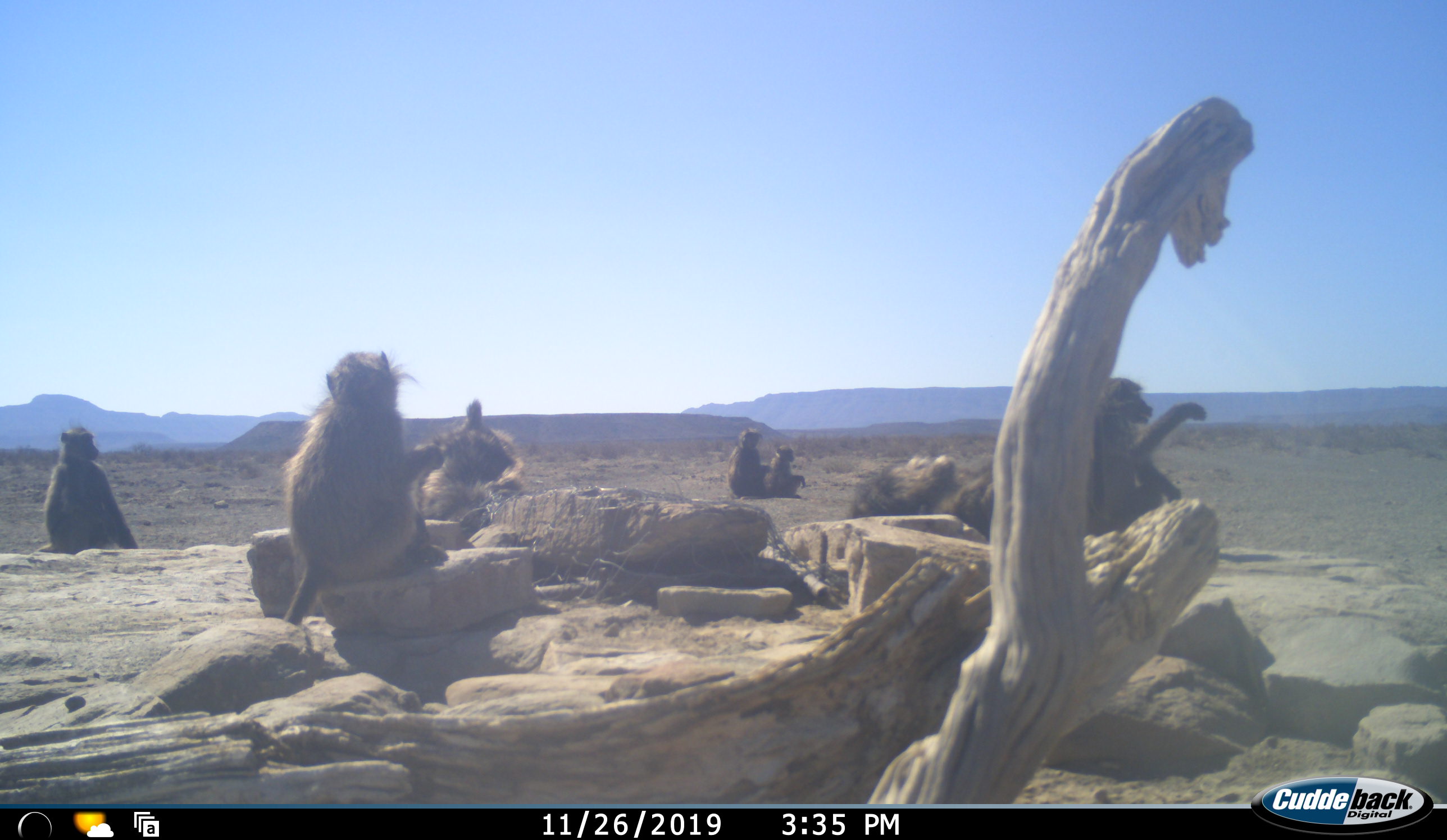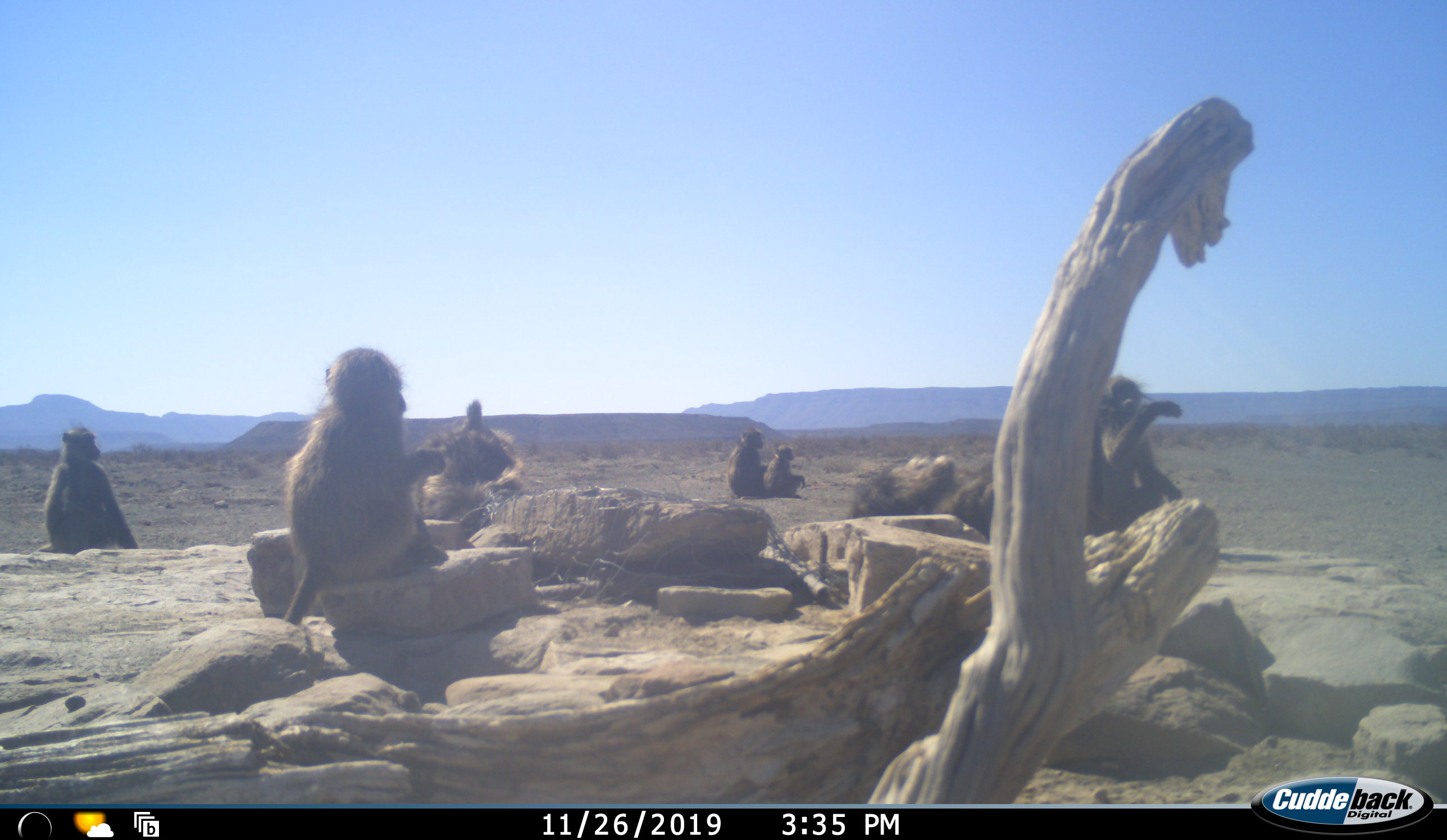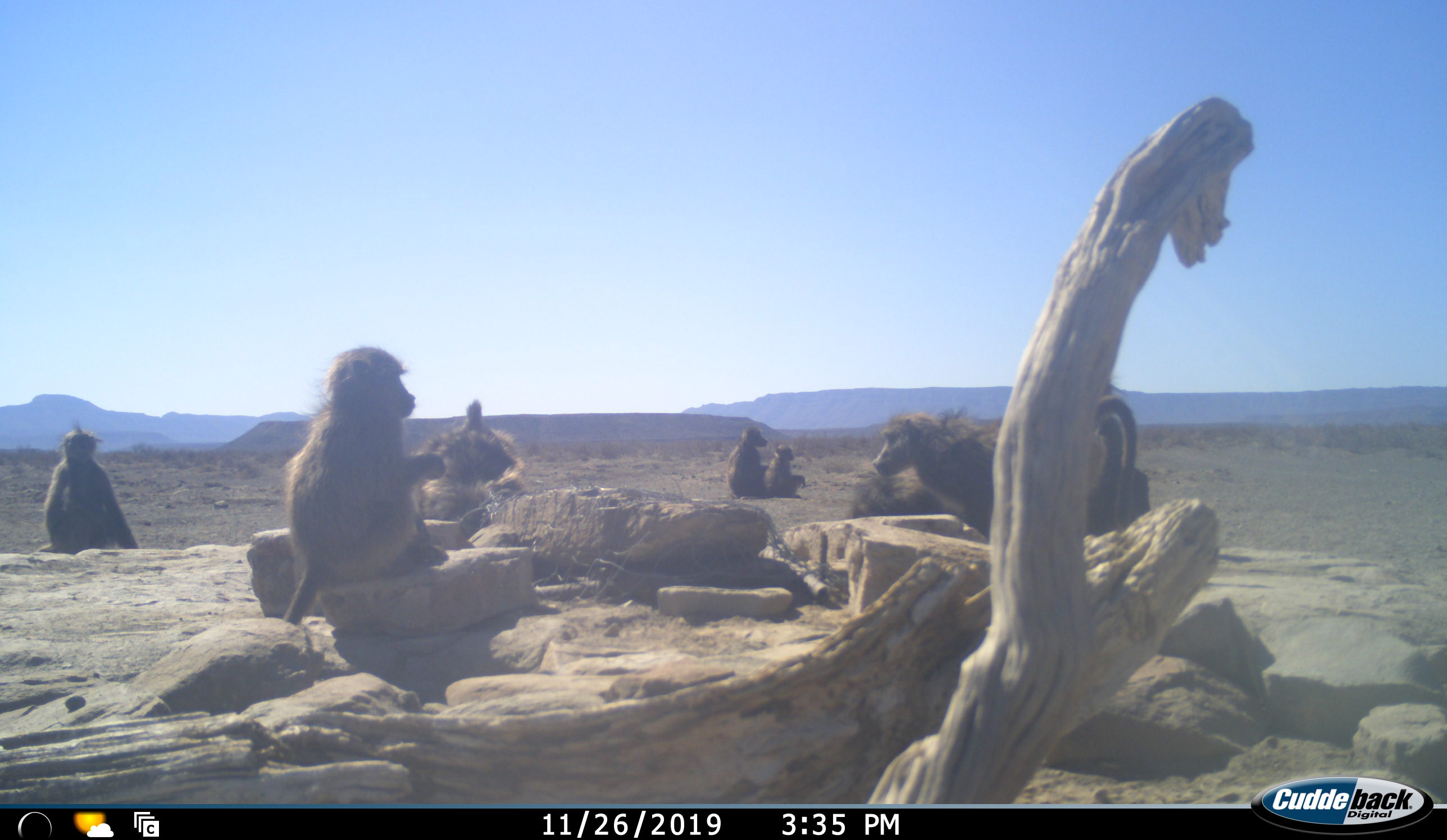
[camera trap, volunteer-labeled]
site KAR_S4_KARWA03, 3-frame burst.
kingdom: Animalia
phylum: Chordata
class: Mammalia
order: Primates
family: Cercopithecidae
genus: Papio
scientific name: Papio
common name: baboon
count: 8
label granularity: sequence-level